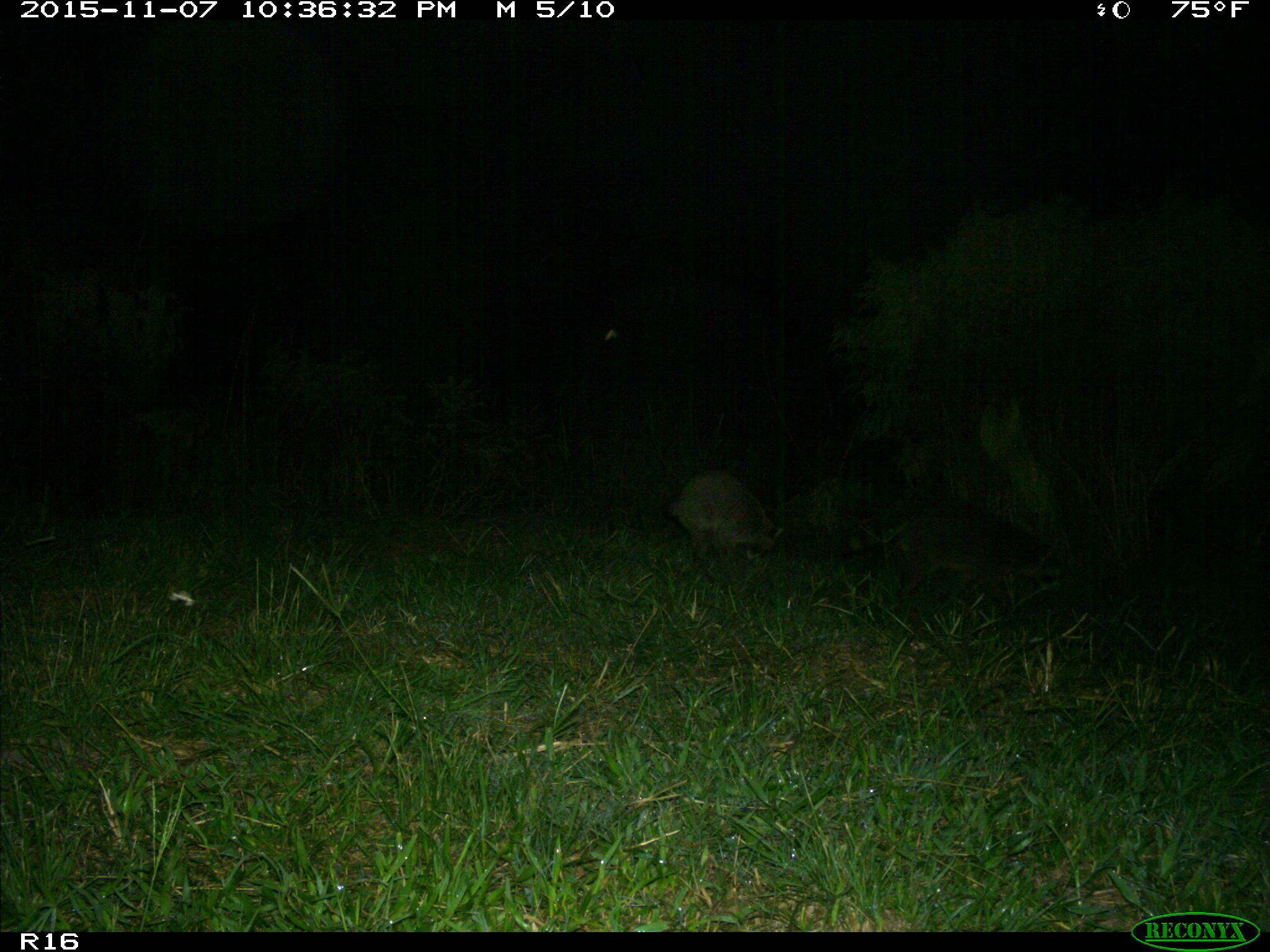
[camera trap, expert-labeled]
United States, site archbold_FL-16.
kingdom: Animalia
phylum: Chordata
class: Mammalia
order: Carnivora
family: Canidae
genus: Canis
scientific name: Canis latrans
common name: coyote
Canis latrans (coyote).